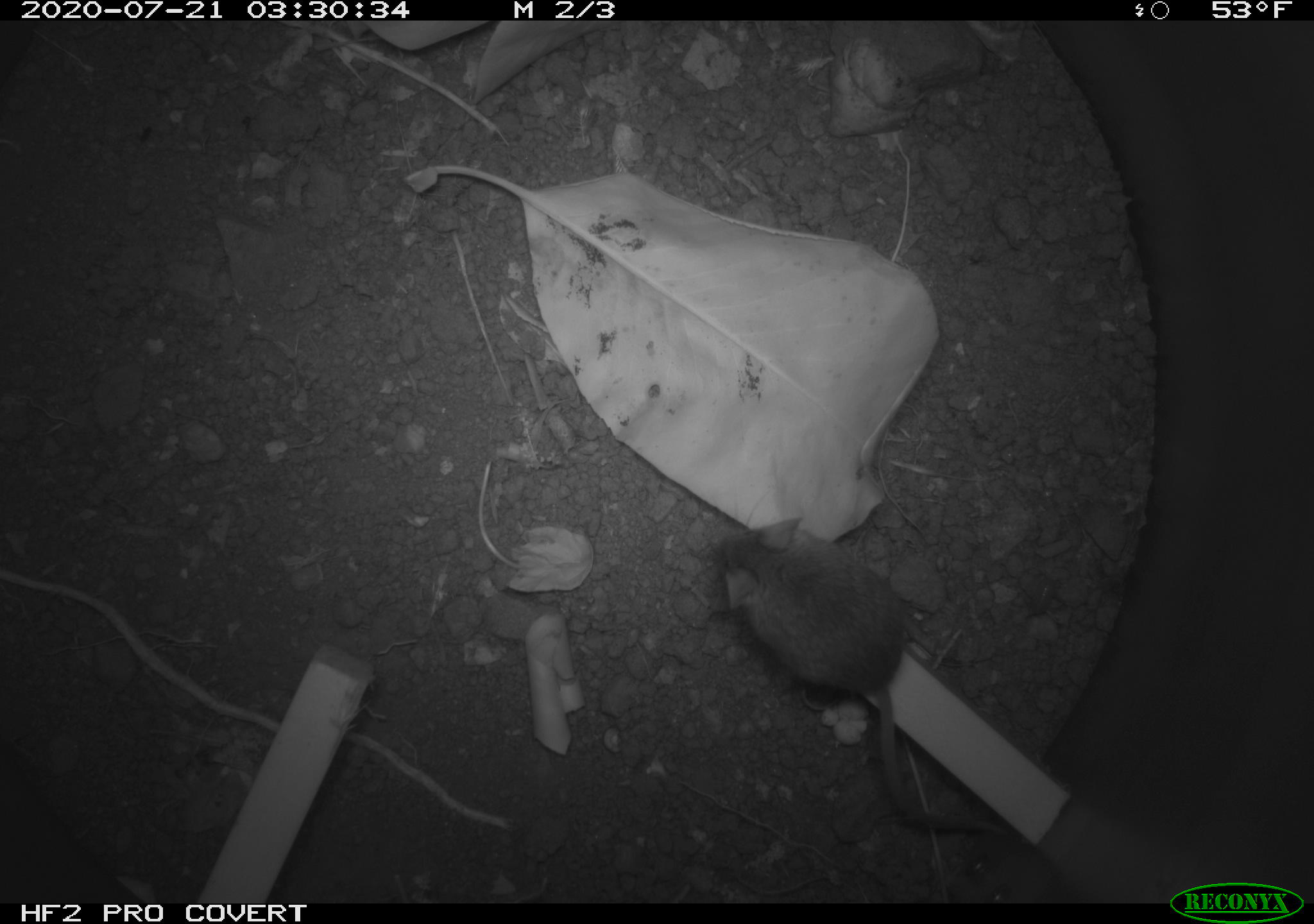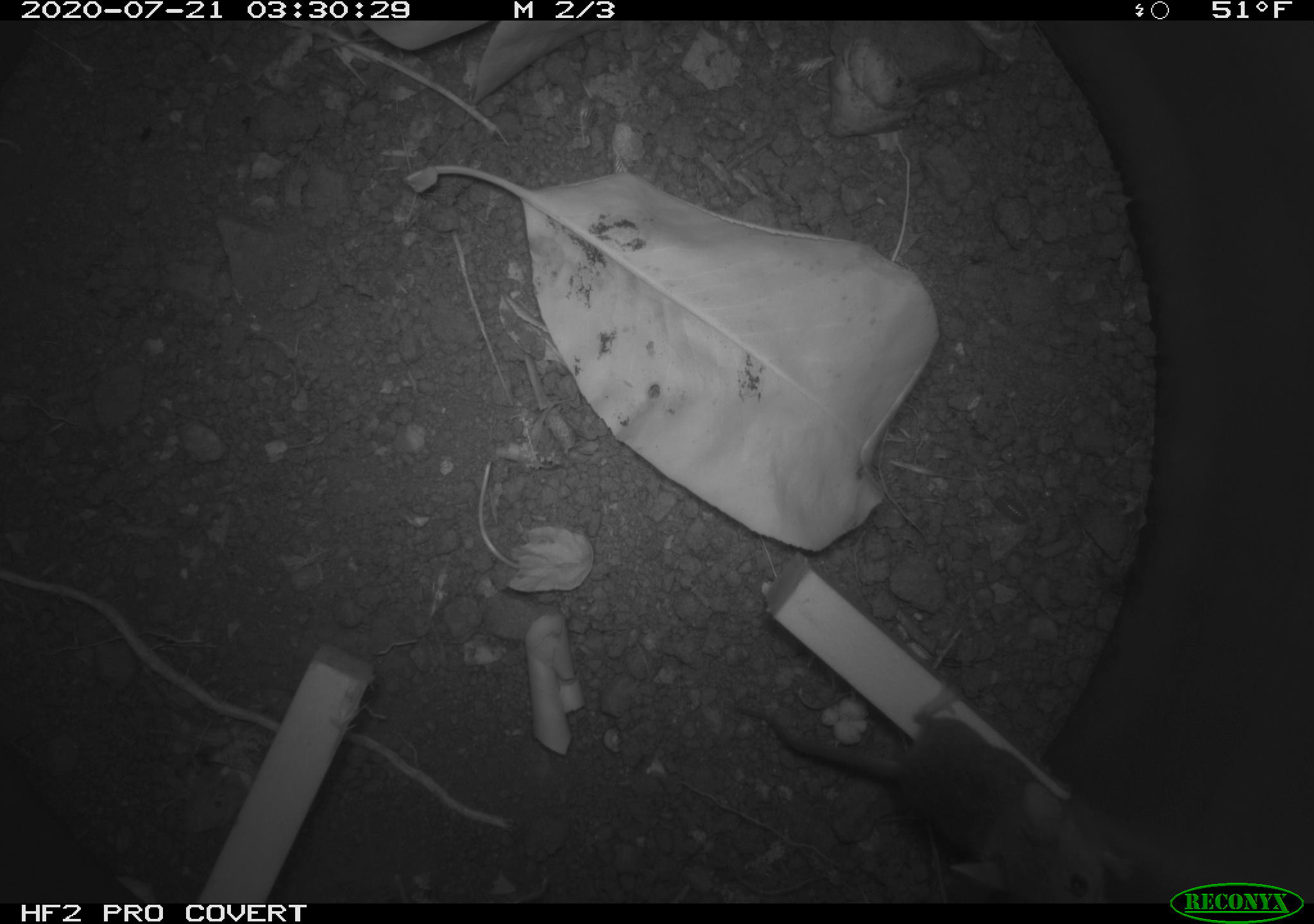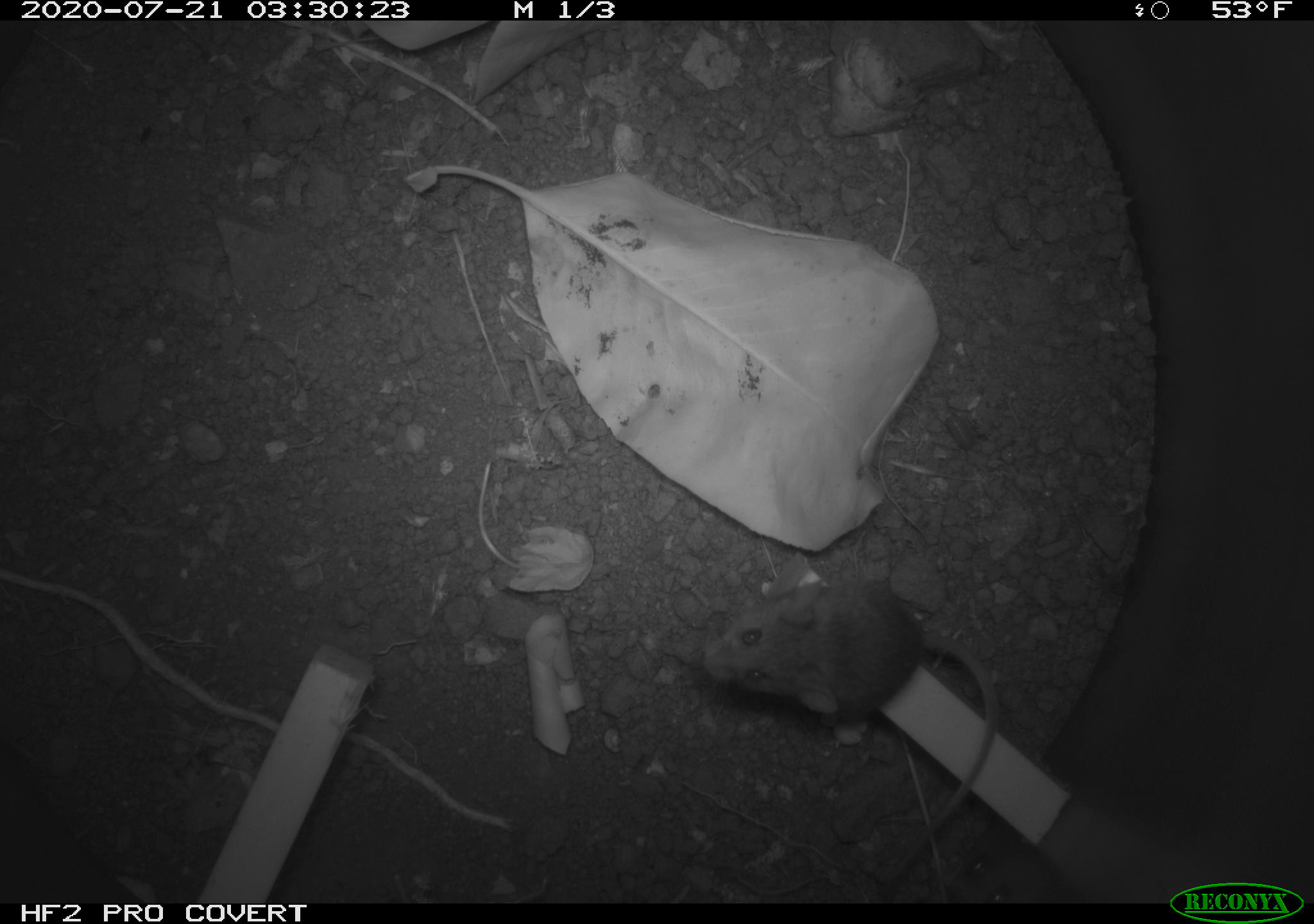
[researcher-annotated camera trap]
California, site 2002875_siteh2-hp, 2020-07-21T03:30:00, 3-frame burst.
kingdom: Animalia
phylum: Chordata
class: Mammalia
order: Rodentia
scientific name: Rodentia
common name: rodent